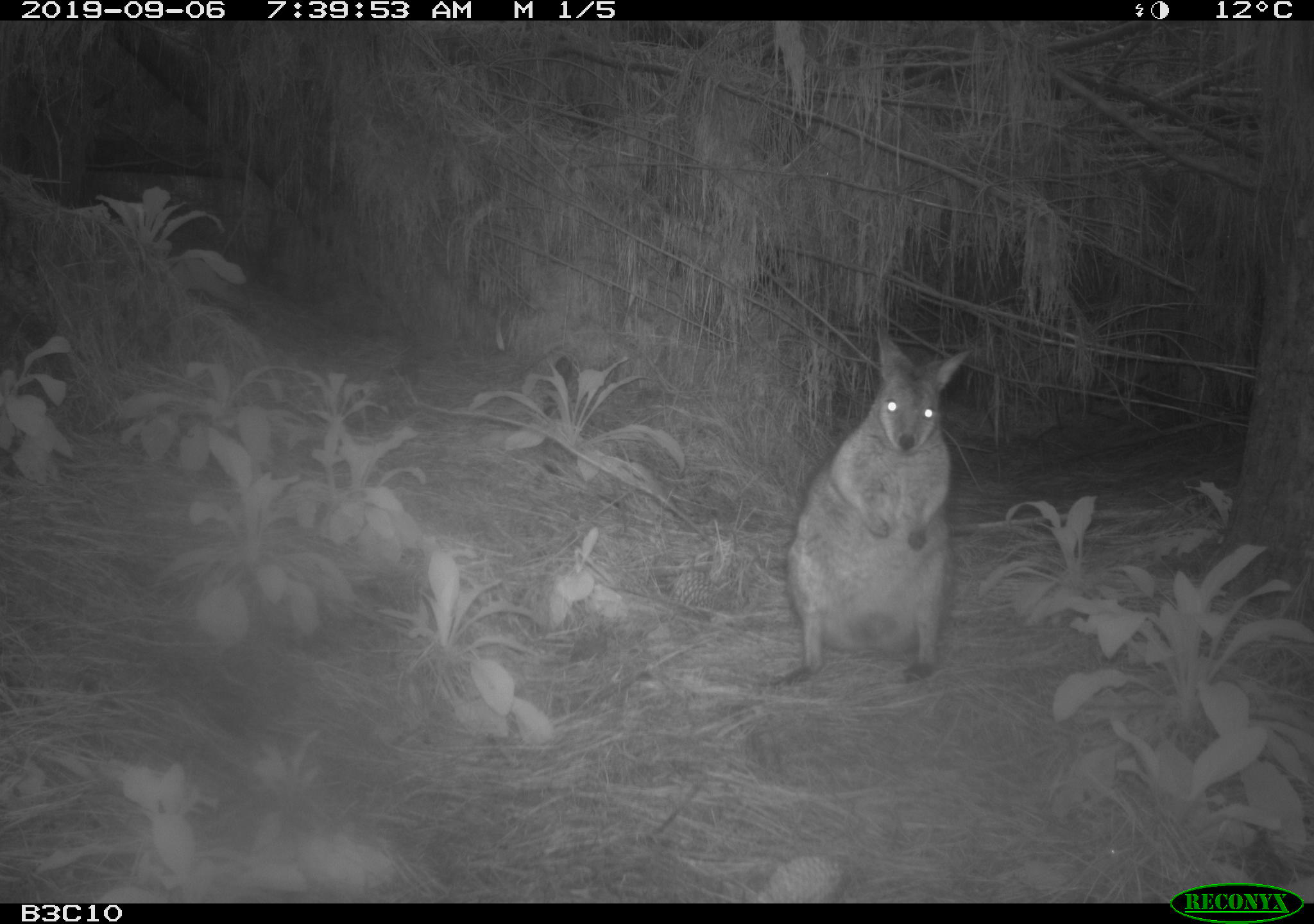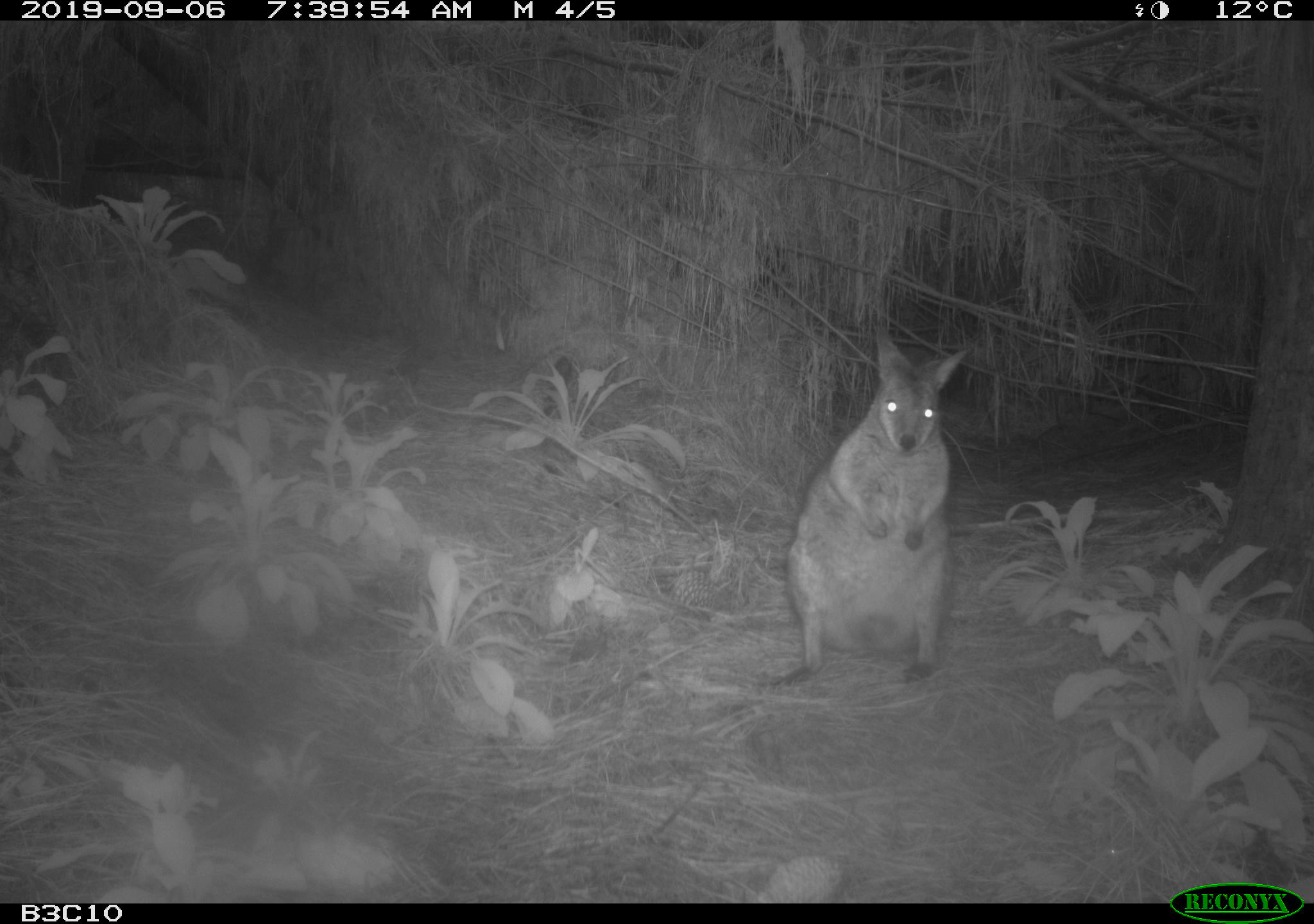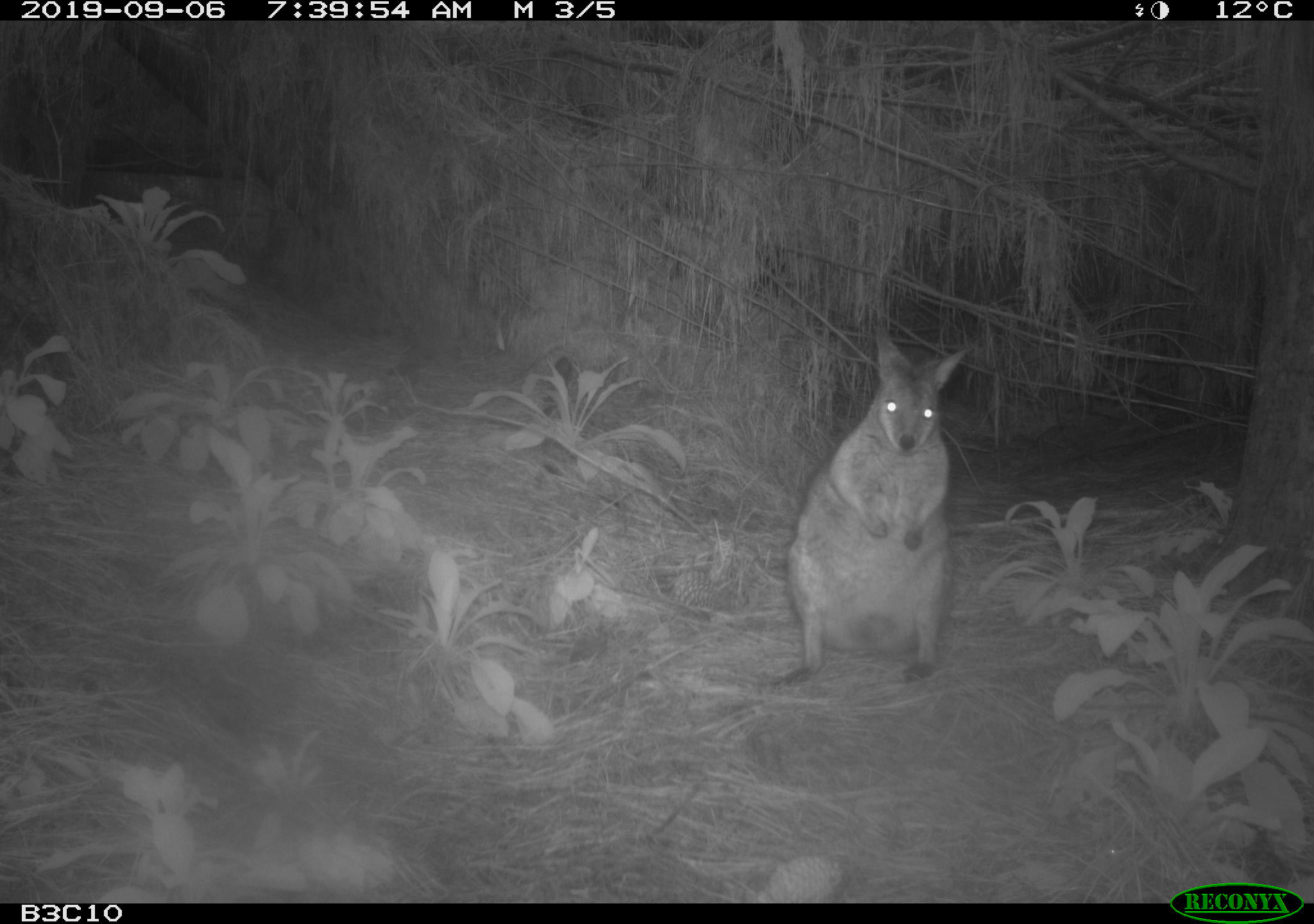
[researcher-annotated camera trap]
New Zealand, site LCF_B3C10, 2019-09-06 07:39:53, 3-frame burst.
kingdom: Animalia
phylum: Chordata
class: Mammalia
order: Diprotodontia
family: Macropodidae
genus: Notamacropus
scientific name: Notamacropus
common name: wallaby